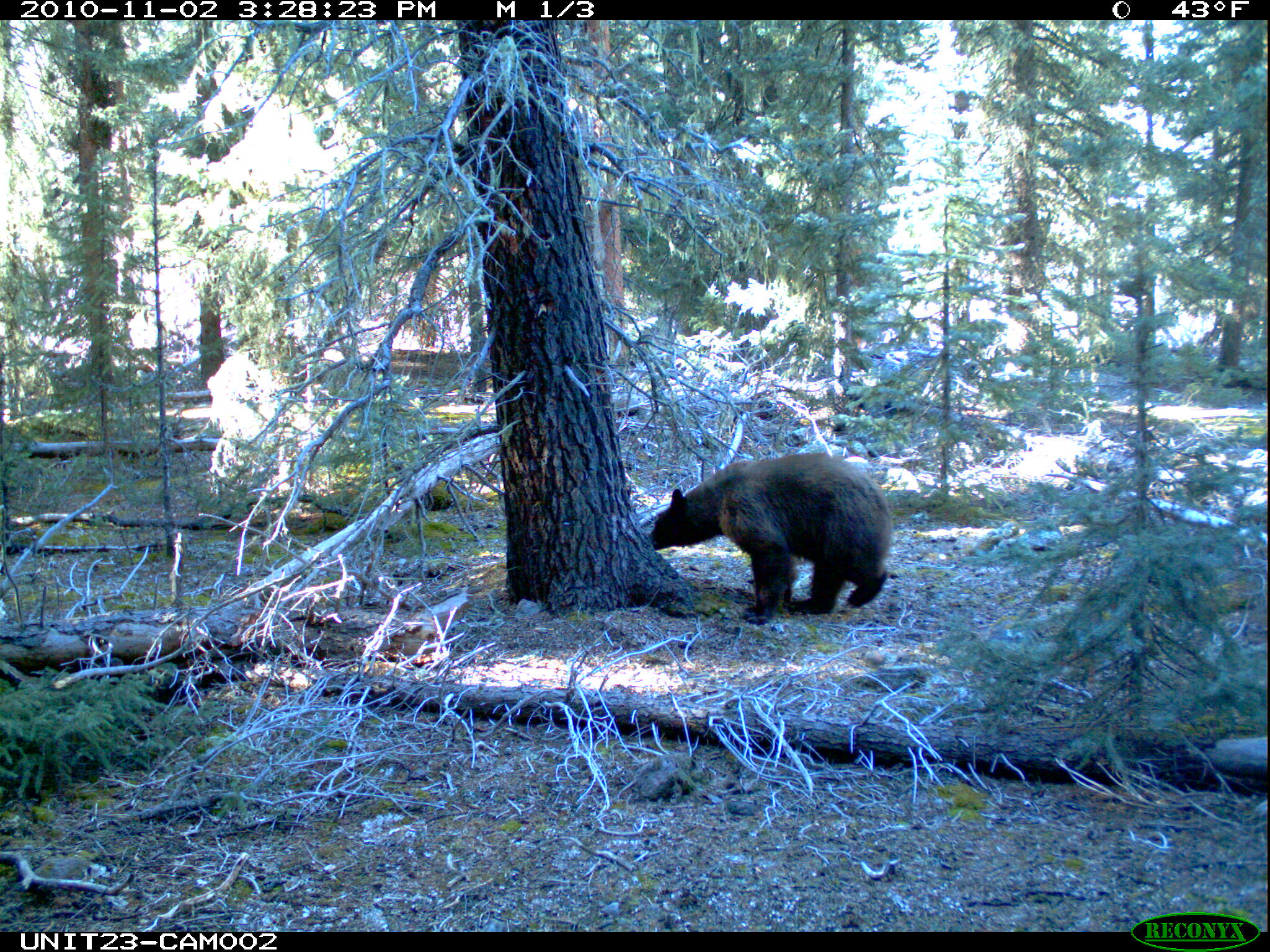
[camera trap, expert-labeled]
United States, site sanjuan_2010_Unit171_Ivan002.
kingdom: Animalia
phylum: Chordata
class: Mammalia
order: Carnivora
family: Ursidae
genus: Ursus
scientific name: Ursus americanus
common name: american black bear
Ursus americanus (american black bear).